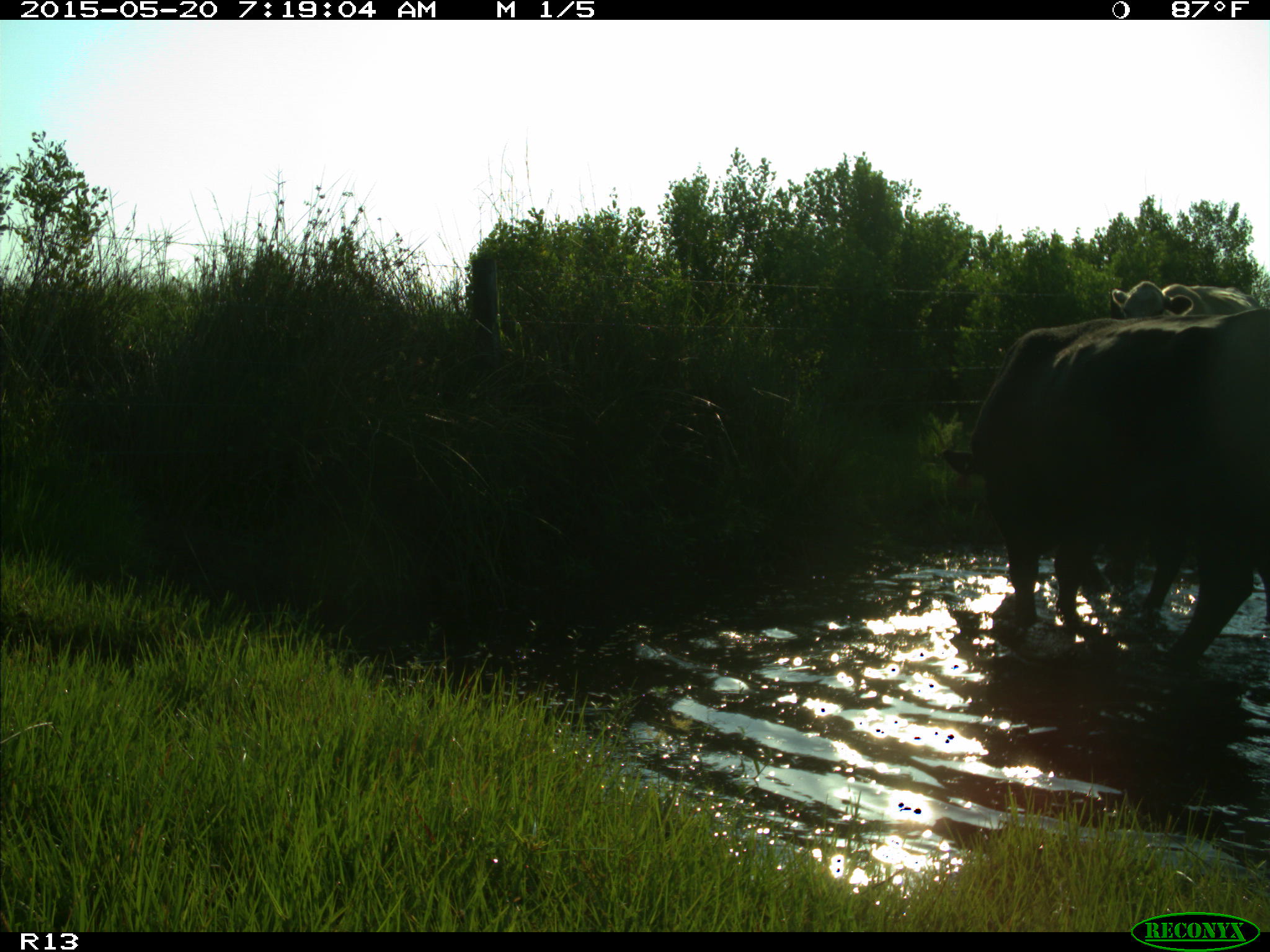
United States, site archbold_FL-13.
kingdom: Animalia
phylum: Chordata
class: Mammalia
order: Artiodactyla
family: Bovidae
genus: Bos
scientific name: Bos taurus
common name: domestic cow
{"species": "Bos taurus (domestic cow)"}